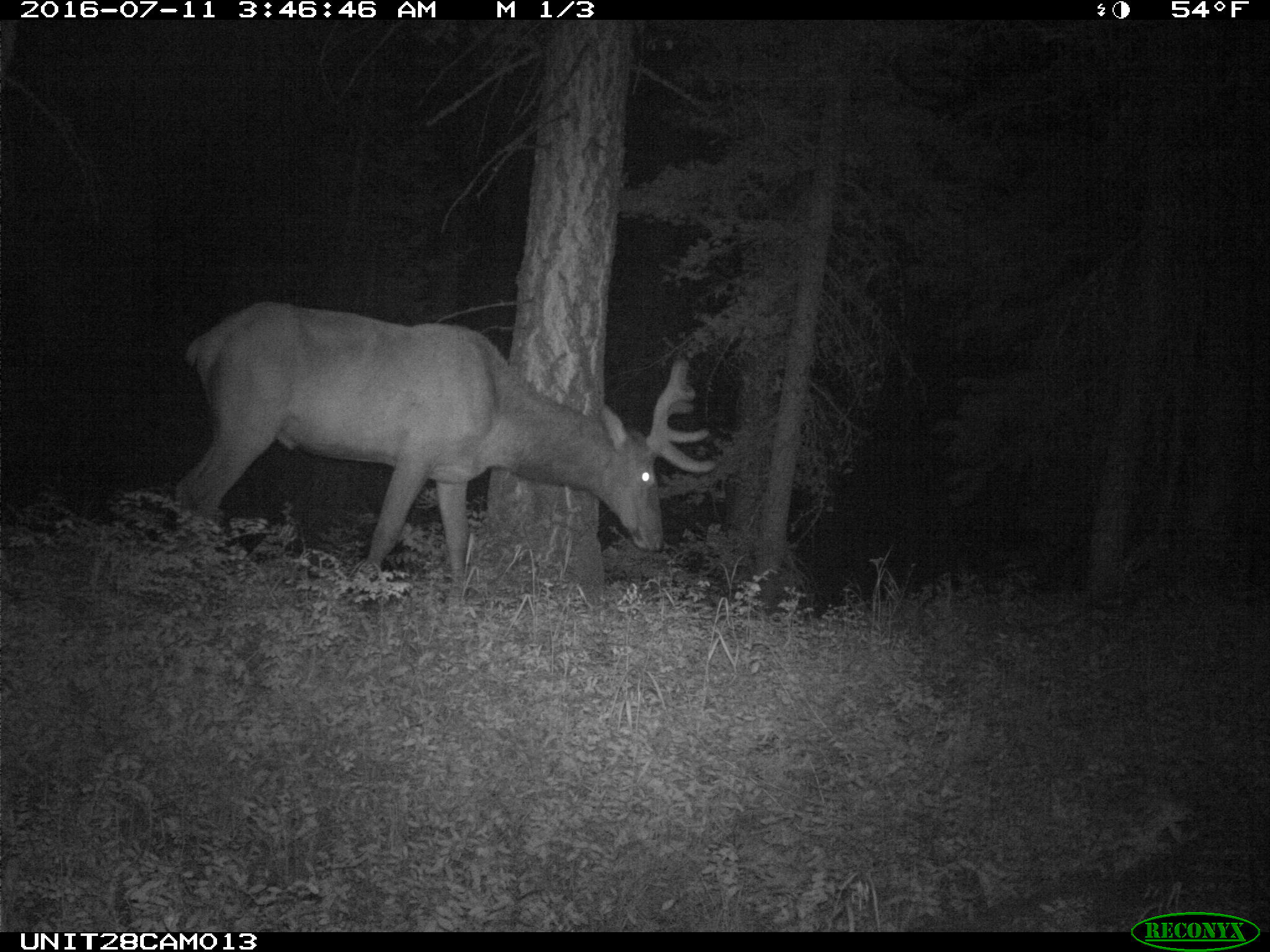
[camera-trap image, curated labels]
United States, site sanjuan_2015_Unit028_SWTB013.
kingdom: Animalia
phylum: Chordata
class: Mammalia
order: Artiodactyla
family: Cervidae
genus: Cervus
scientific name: Cervus elaphus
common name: red deer